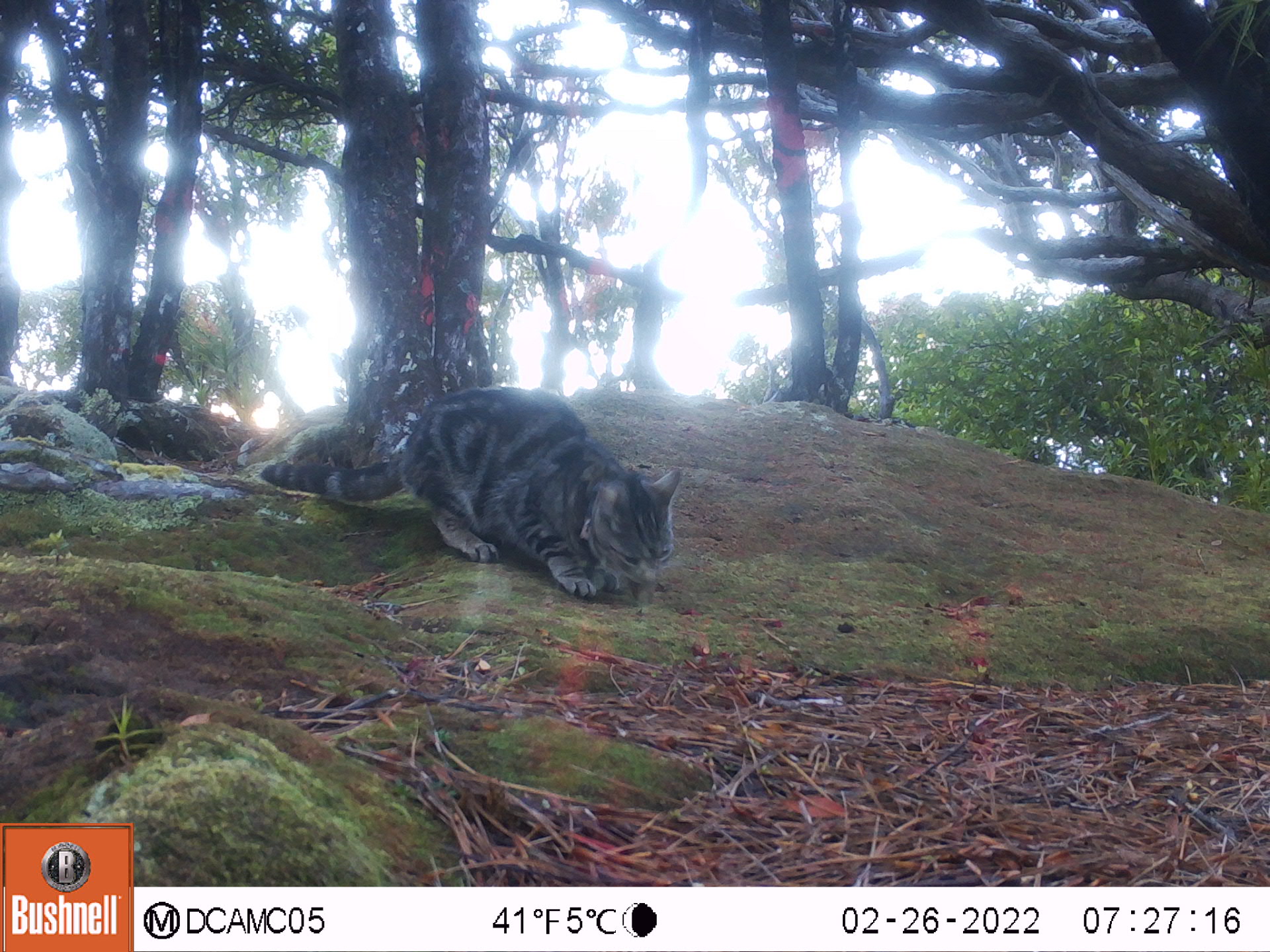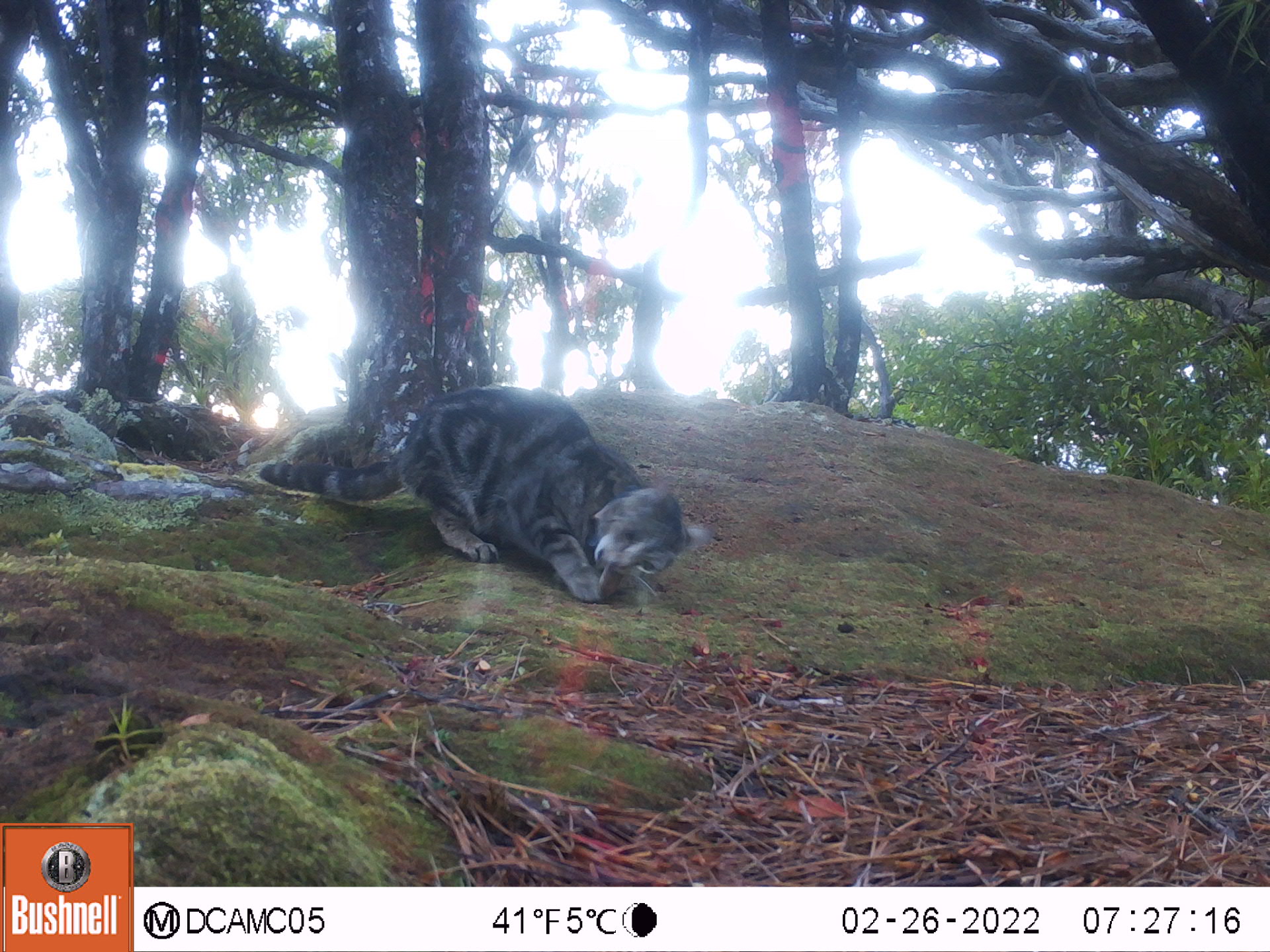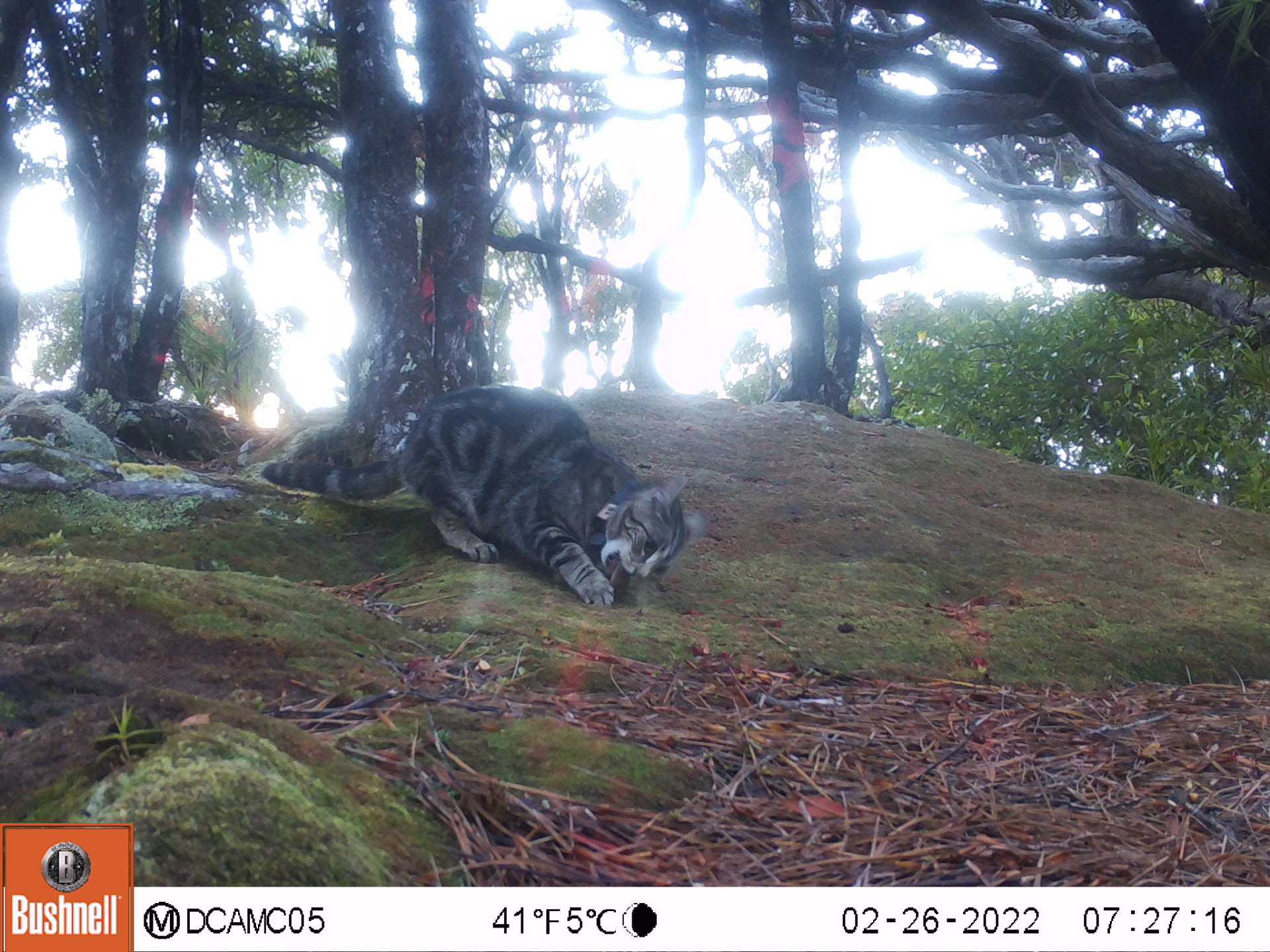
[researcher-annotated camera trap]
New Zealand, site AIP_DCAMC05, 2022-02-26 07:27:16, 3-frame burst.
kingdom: Animalia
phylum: Chordata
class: Mammalia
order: Carnivora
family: Felidae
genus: Felis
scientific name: Felis catus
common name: domestic cat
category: cat